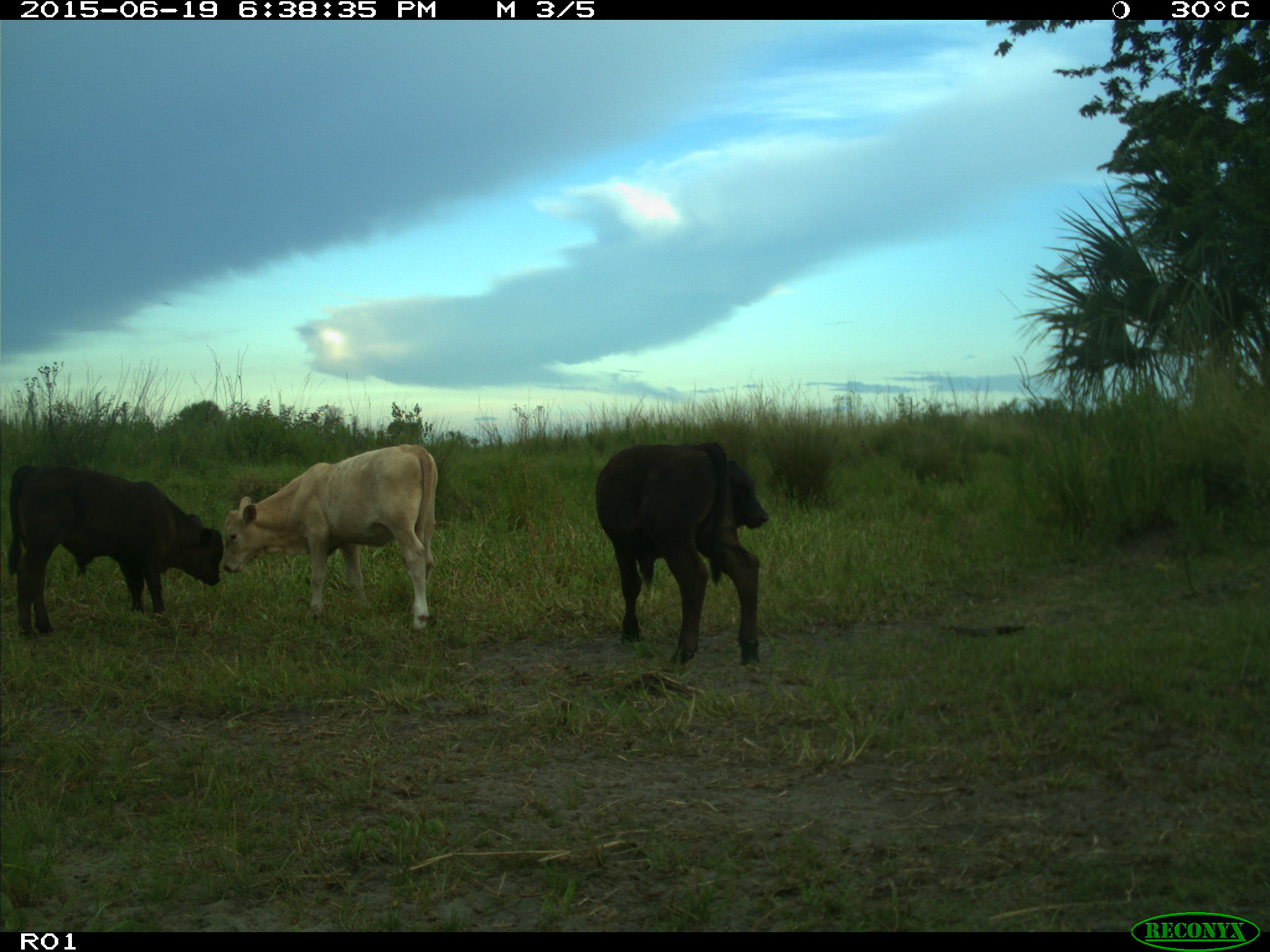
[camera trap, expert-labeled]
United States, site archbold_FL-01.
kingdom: Animalia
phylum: Chordata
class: Mammalia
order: Artiodactyla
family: Bovidae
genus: Bos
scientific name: Bos taurus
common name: domestic cow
Bos taurus (domestic cow).